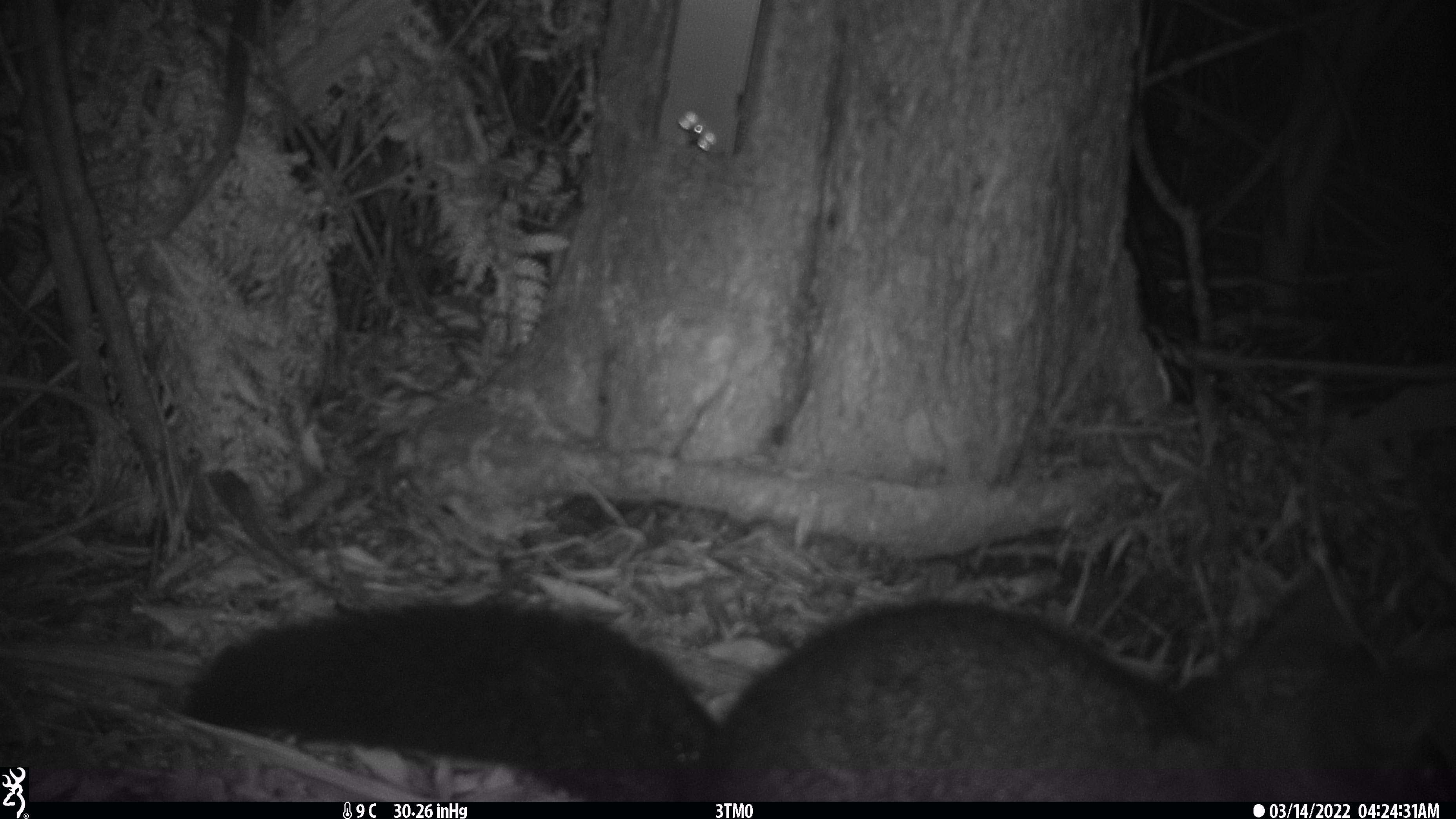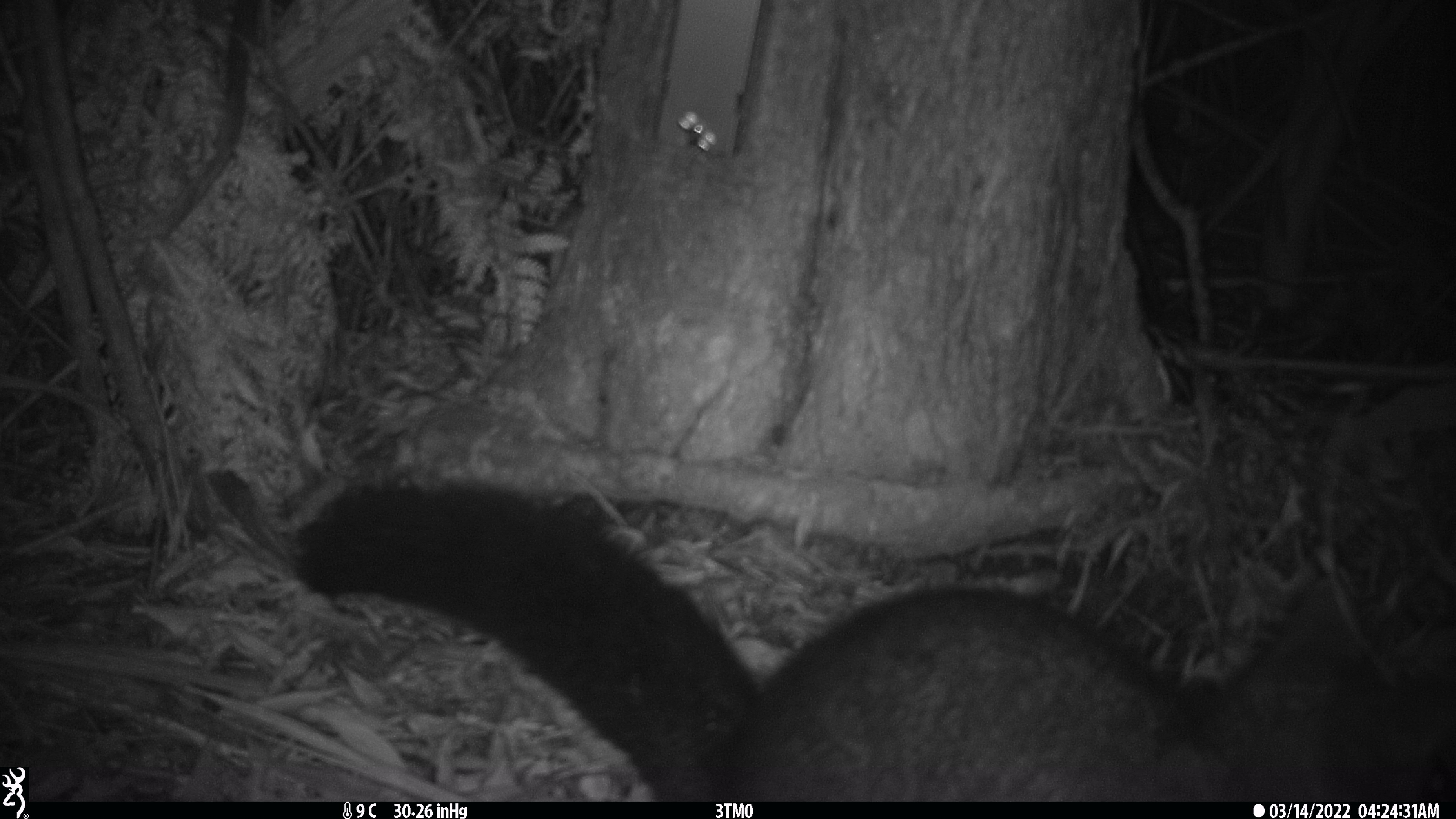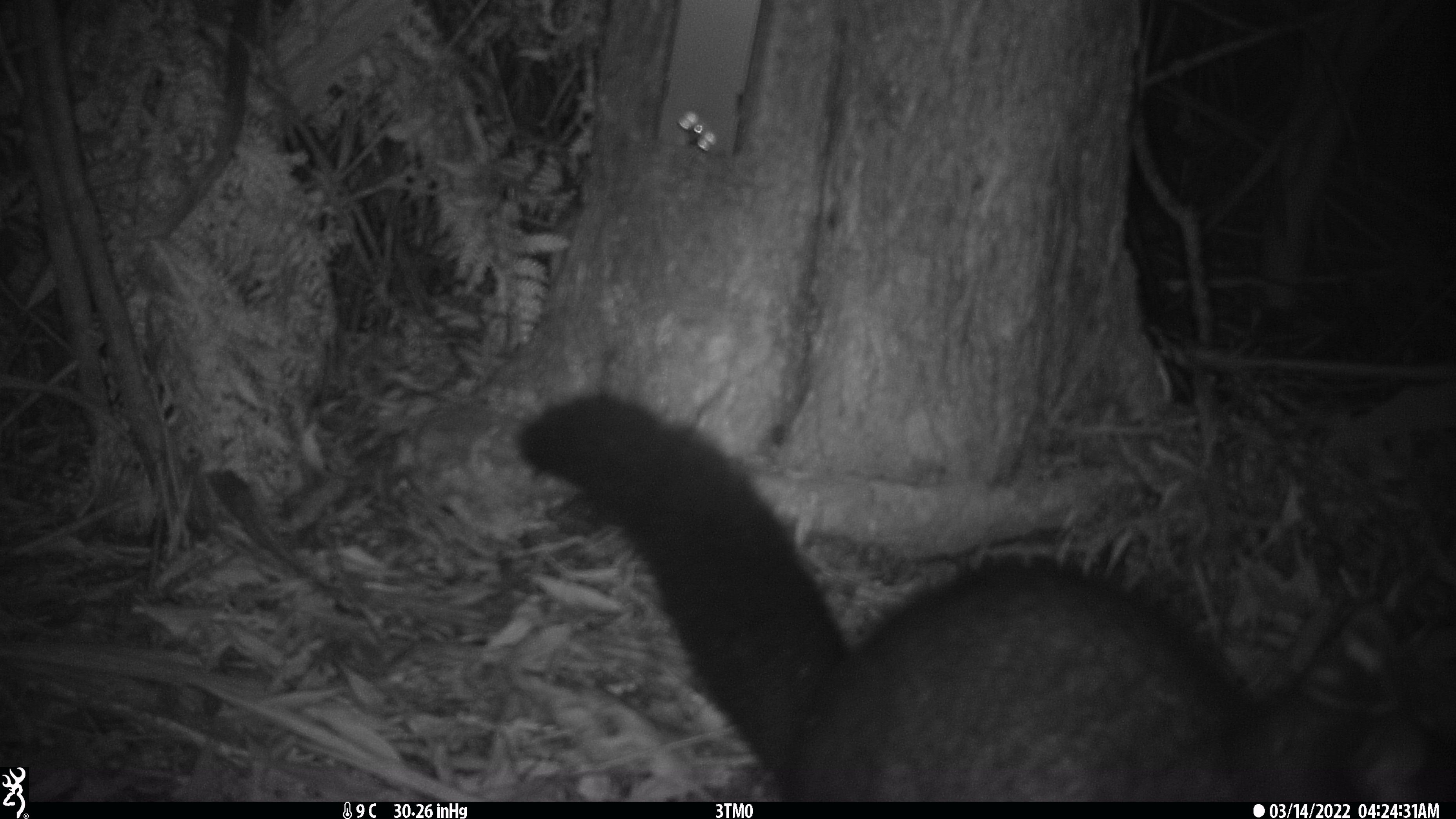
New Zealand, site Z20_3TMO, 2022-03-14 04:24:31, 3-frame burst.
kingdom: Animalia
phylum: Chordata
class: Mammalia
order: Diprotodontia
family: Phalangeridae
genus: Trichosurus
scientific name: Trichosurus vulpecula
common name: common brushtail possum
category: possum